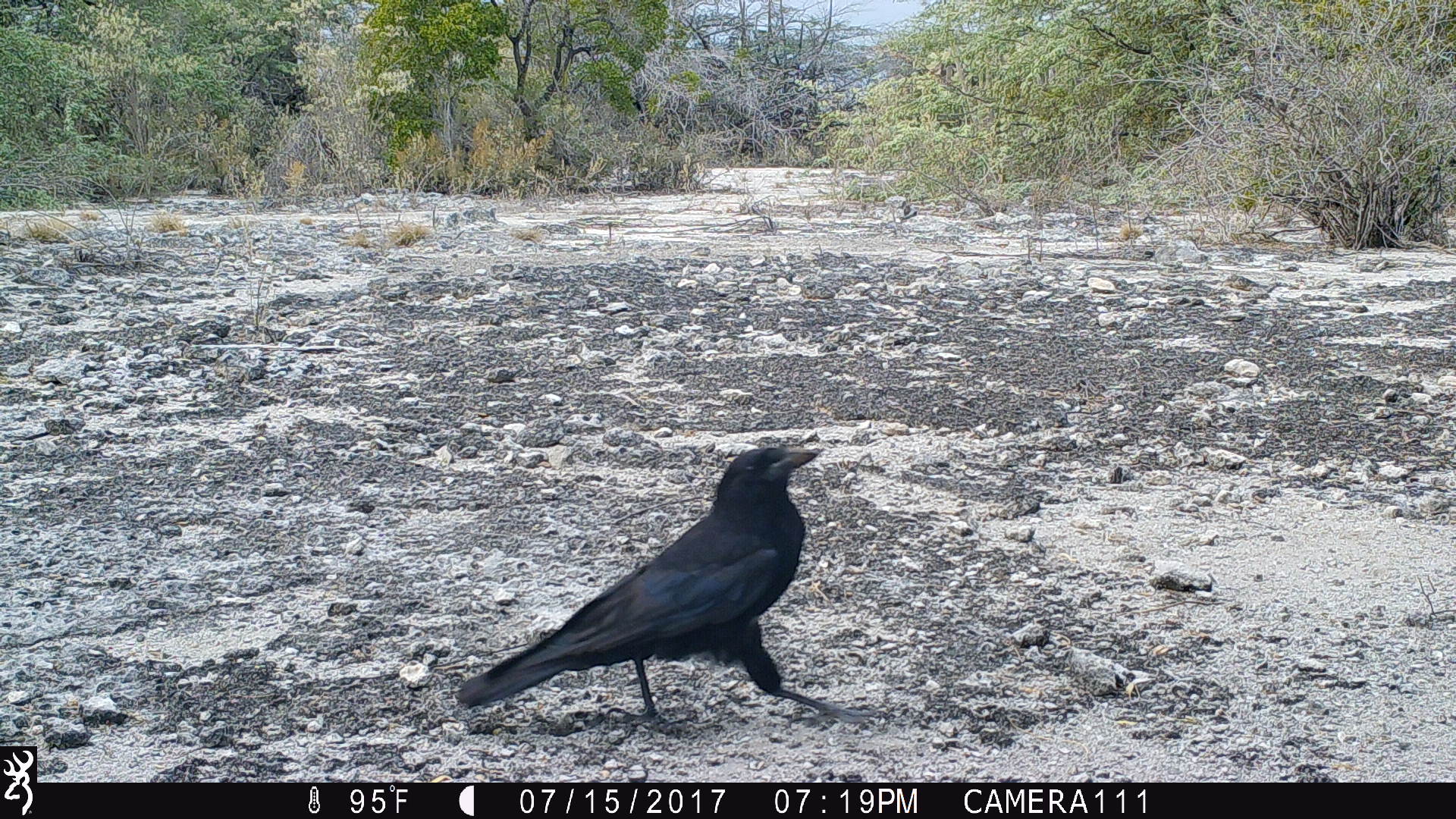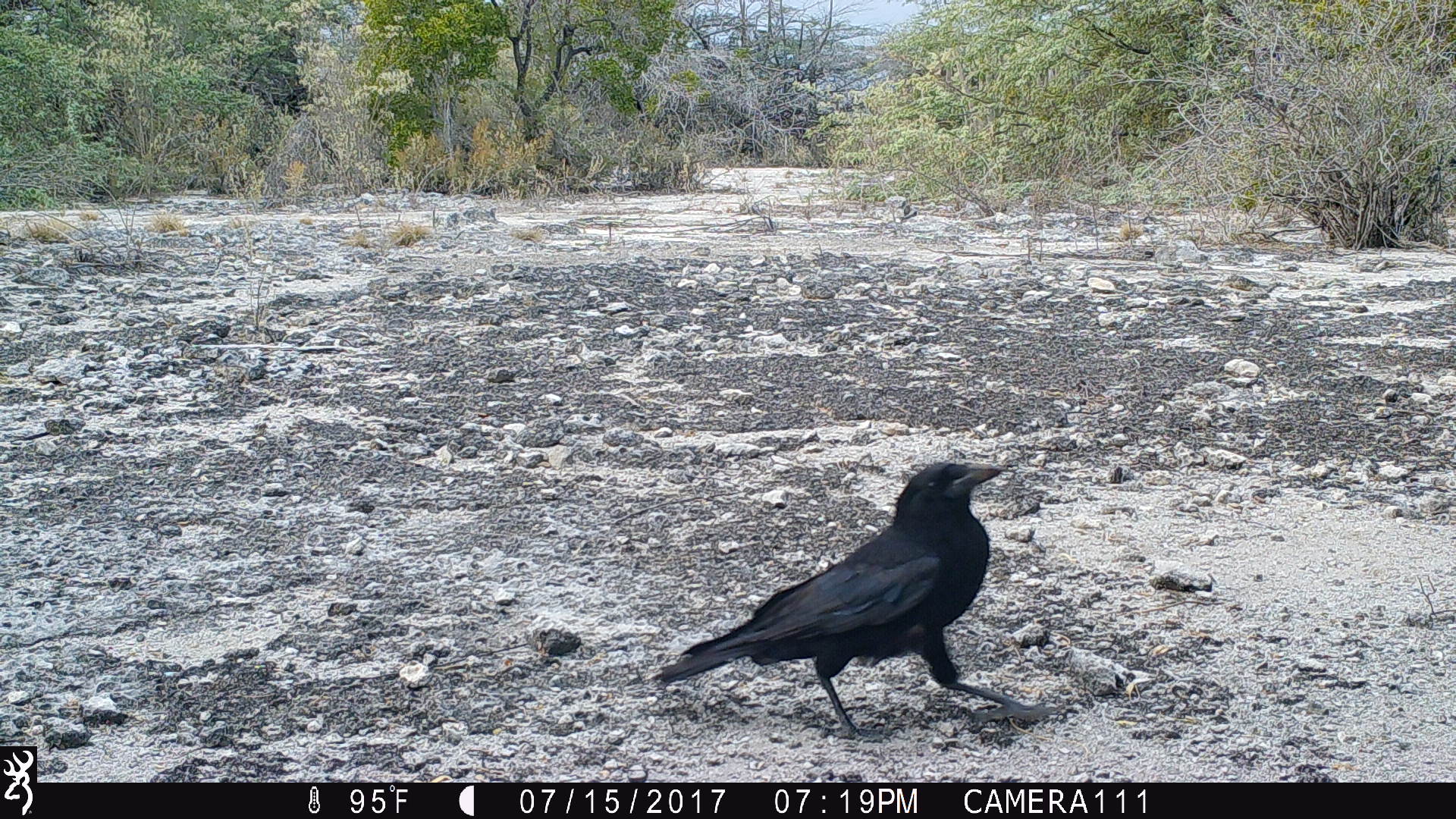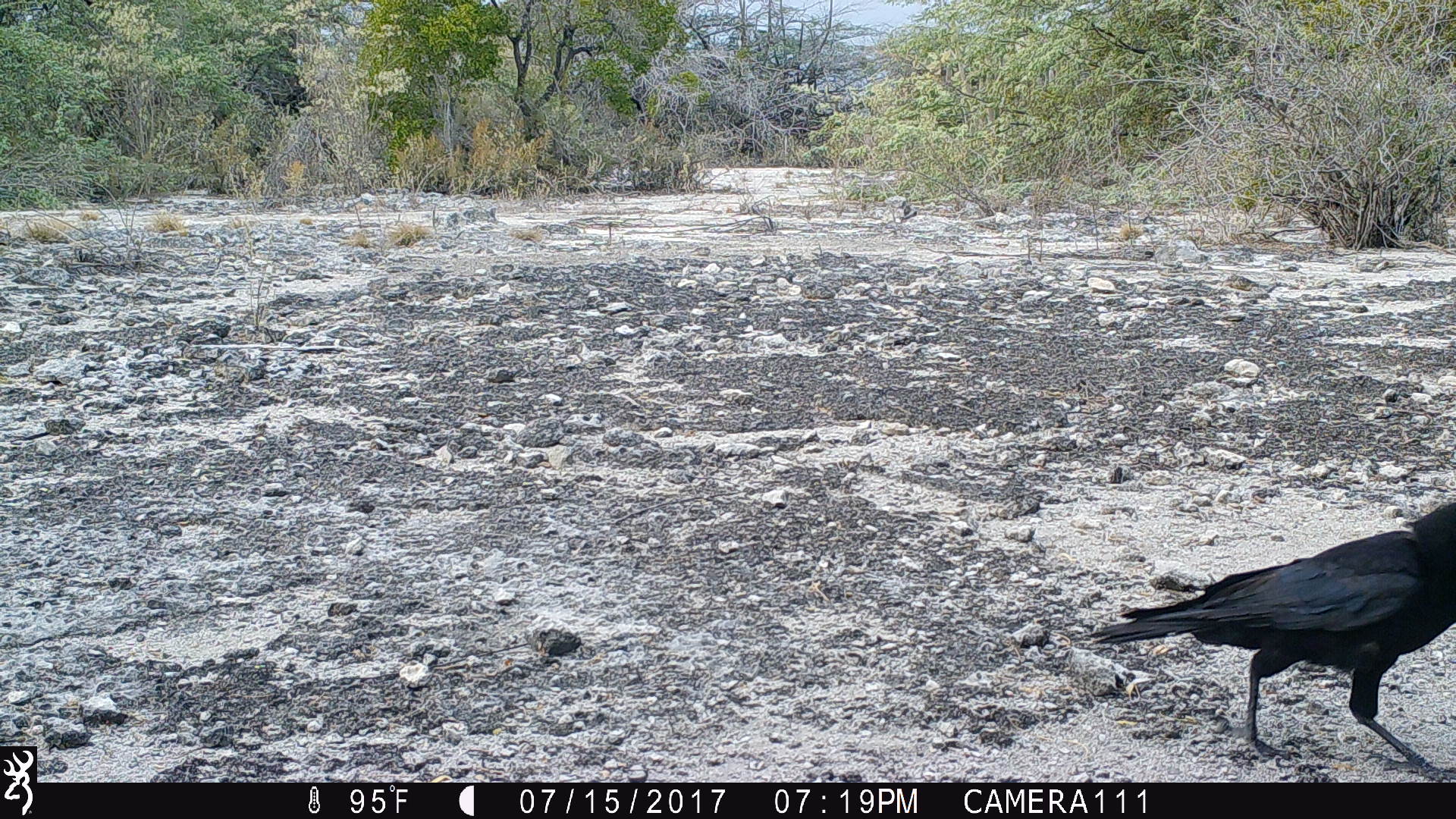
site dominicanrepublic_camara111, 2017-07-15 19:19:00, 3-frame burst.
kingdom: Animalia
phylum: Chordata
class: Aves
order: Passeriformes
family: Corvidae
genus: Corvus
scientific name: Corvus corax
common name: raven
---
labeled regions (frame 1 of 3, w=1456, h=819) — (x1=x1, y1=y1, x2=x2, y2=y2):
raven: (x1=453, y1=442, x2=864, y2=735)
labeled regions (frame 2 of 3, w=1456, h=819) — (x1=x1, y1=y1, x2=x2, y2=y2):
raven: (x1=642, y1=460, x2=1059, y2=739)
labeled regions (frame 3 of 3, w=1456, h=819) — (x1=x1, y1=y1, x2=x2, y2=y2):
raven: (x1=1081, y1=482, x2=1456, y2=771)